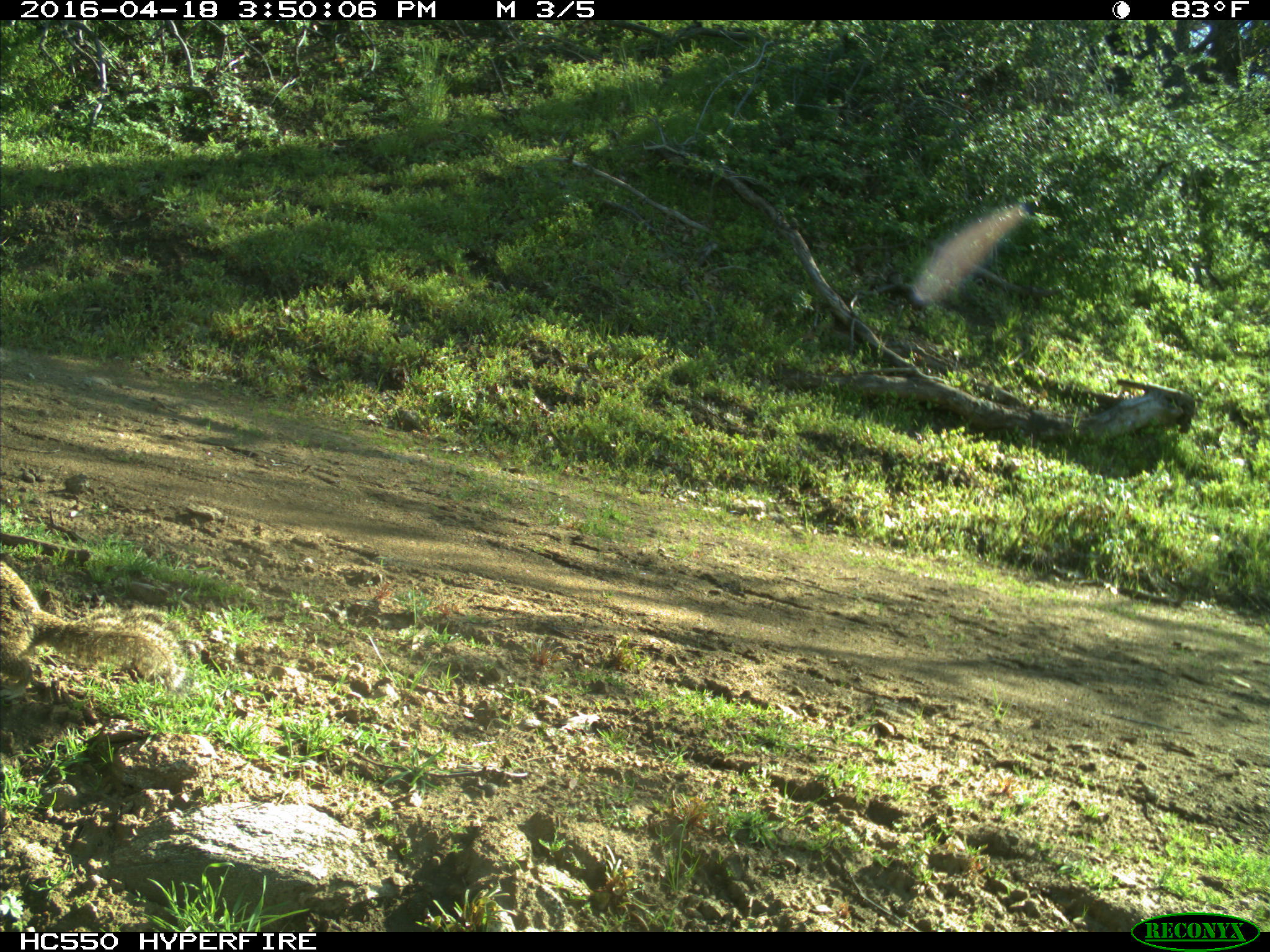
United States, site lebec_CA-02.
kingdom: Animalia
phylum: Chordata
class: Mammalia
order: Rodentia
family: Sciuridae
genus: Otospermophilus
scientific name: Otospermophilus beecheyi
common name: california ground squirrel